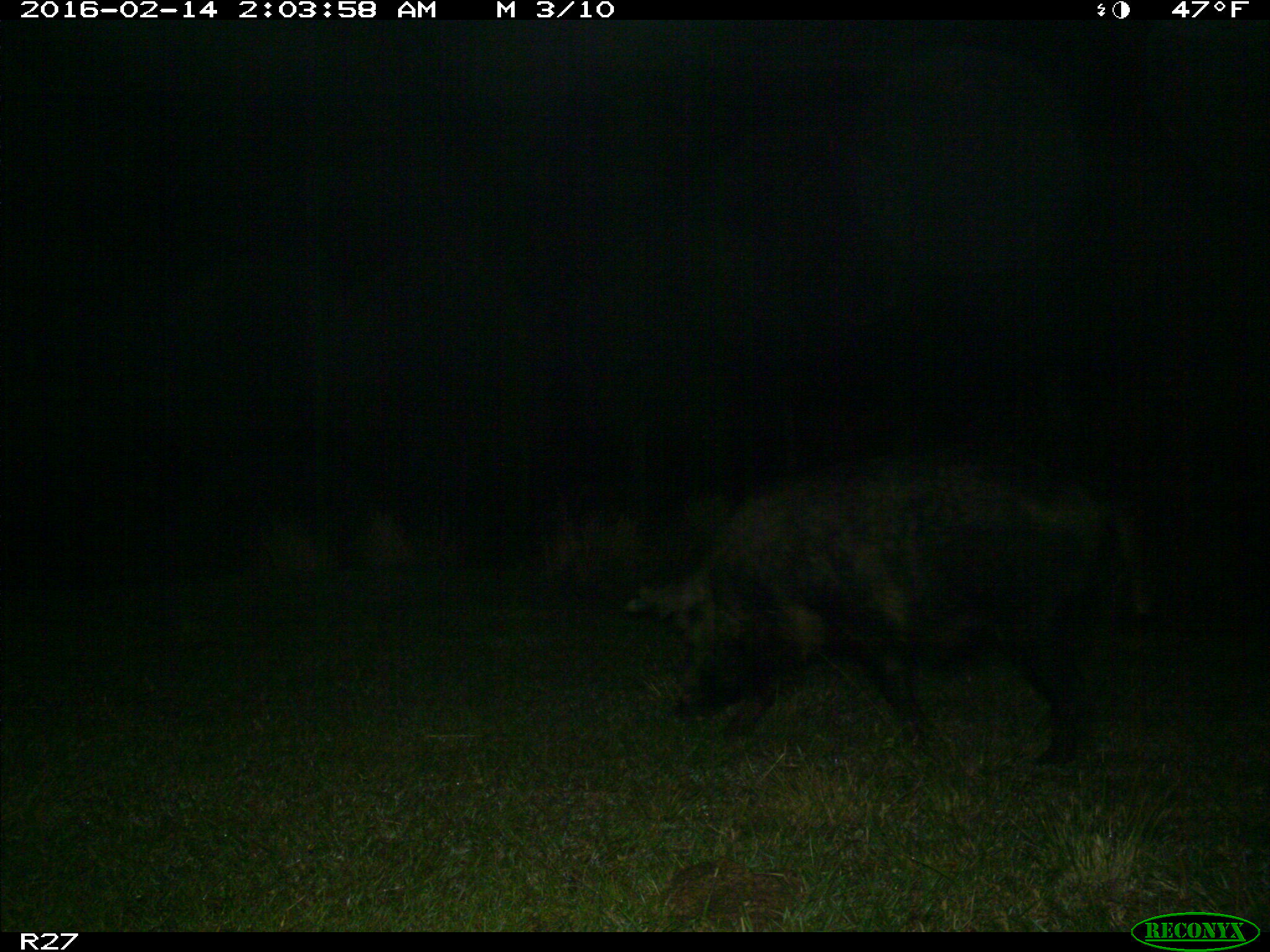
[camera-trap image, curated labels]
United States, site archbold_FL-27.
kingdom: Animalia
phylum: Chordata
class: Mammalia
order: Artiodactyla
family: Suidae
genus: Sus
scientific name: Sus scrofa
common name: wild boar